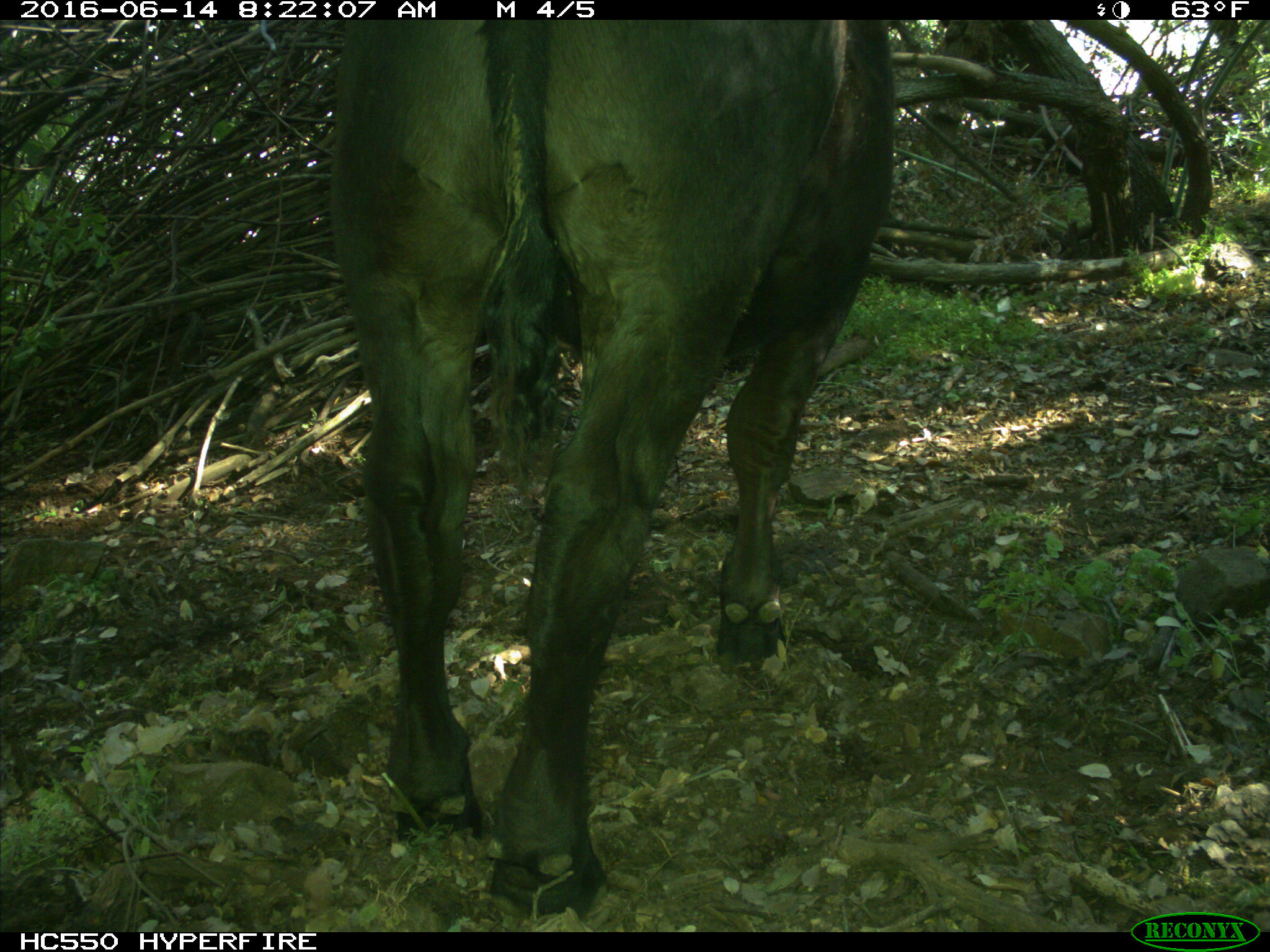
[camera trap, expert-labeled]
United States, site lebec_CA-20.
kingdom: Animalia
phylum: Chordata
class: Mammalia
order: Artiodactyla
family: Bovidae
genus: Bos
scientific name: Bos taurus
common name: domestic cow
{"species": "Bos taurus (domestic cow)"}